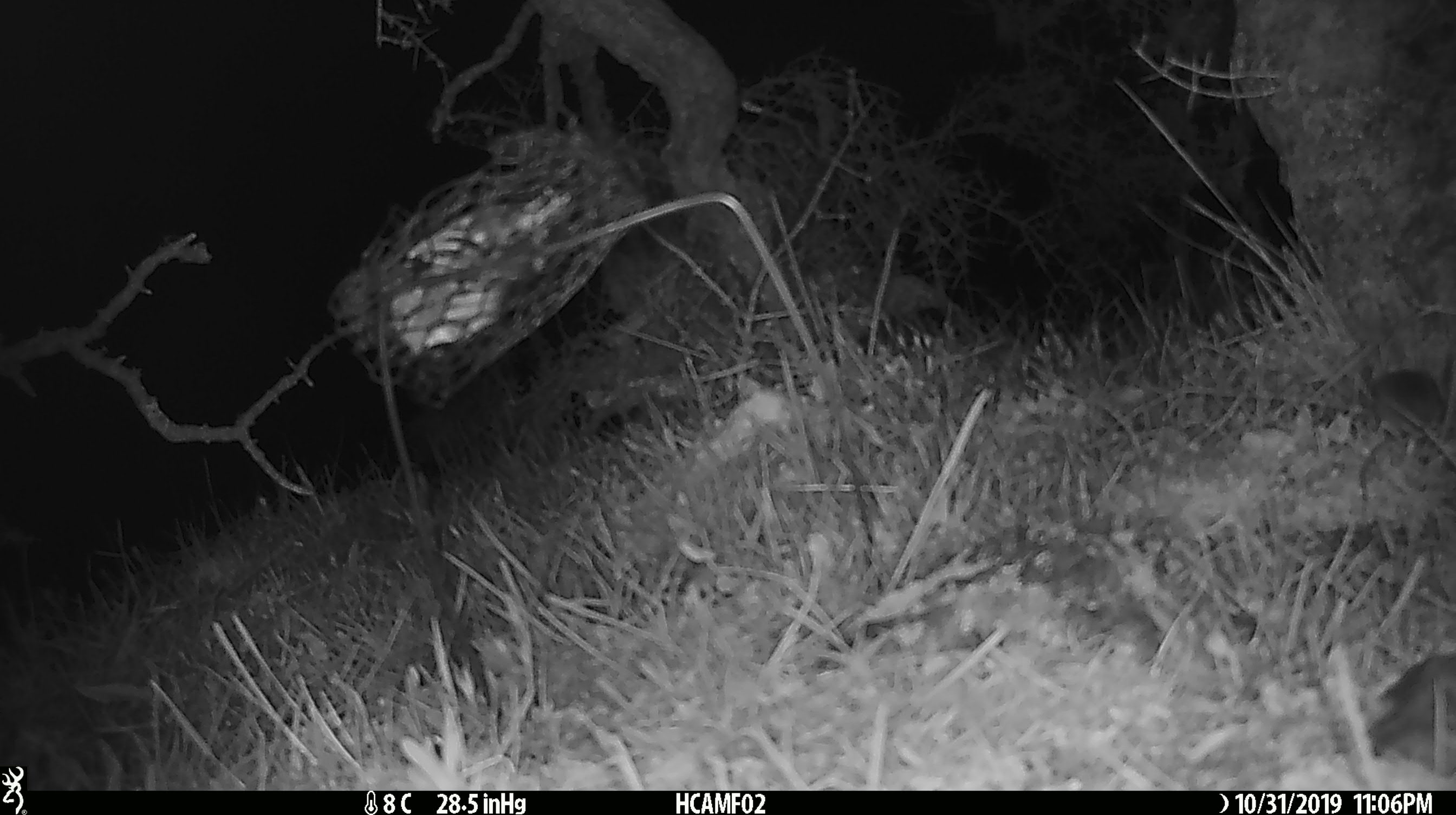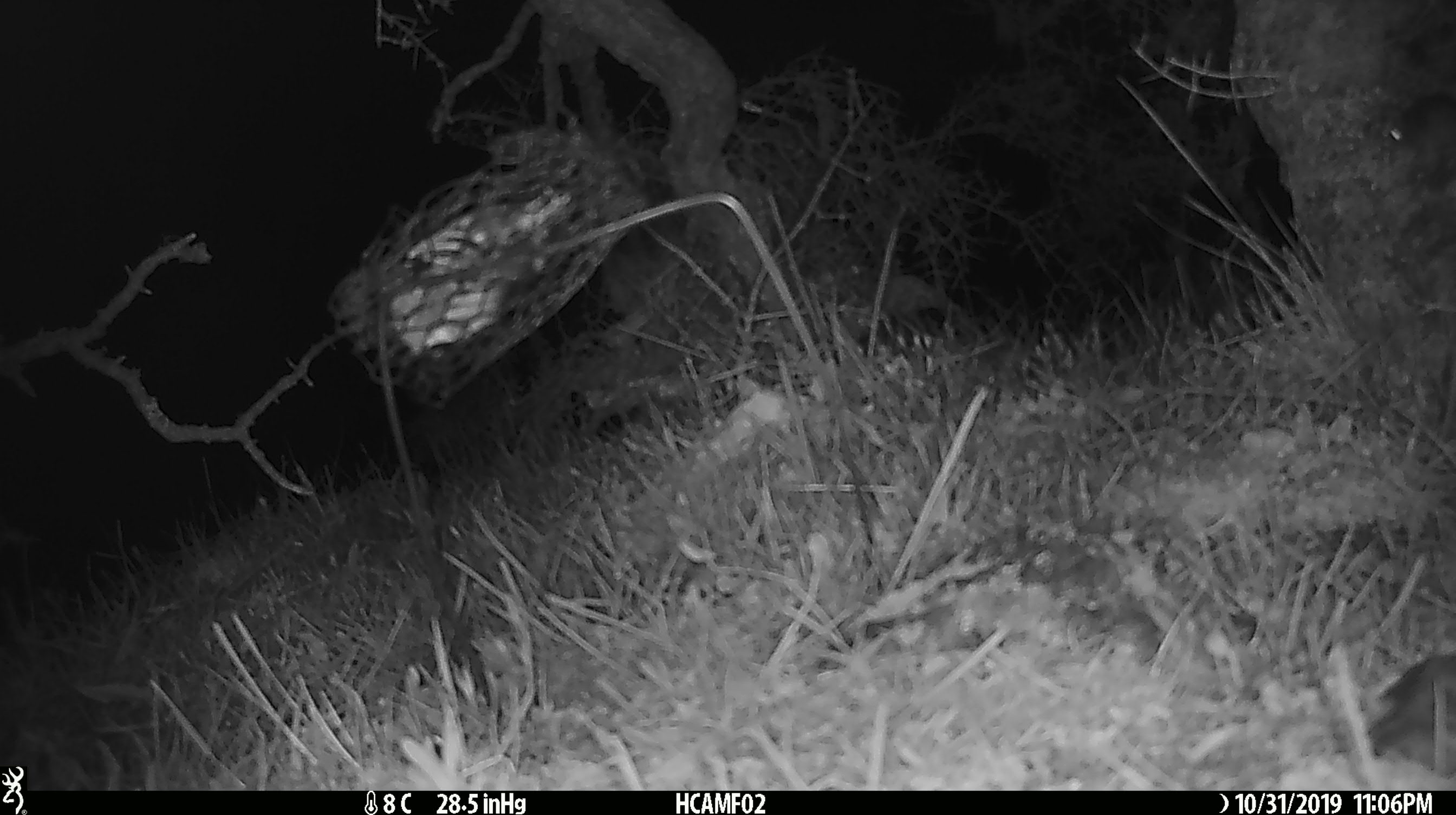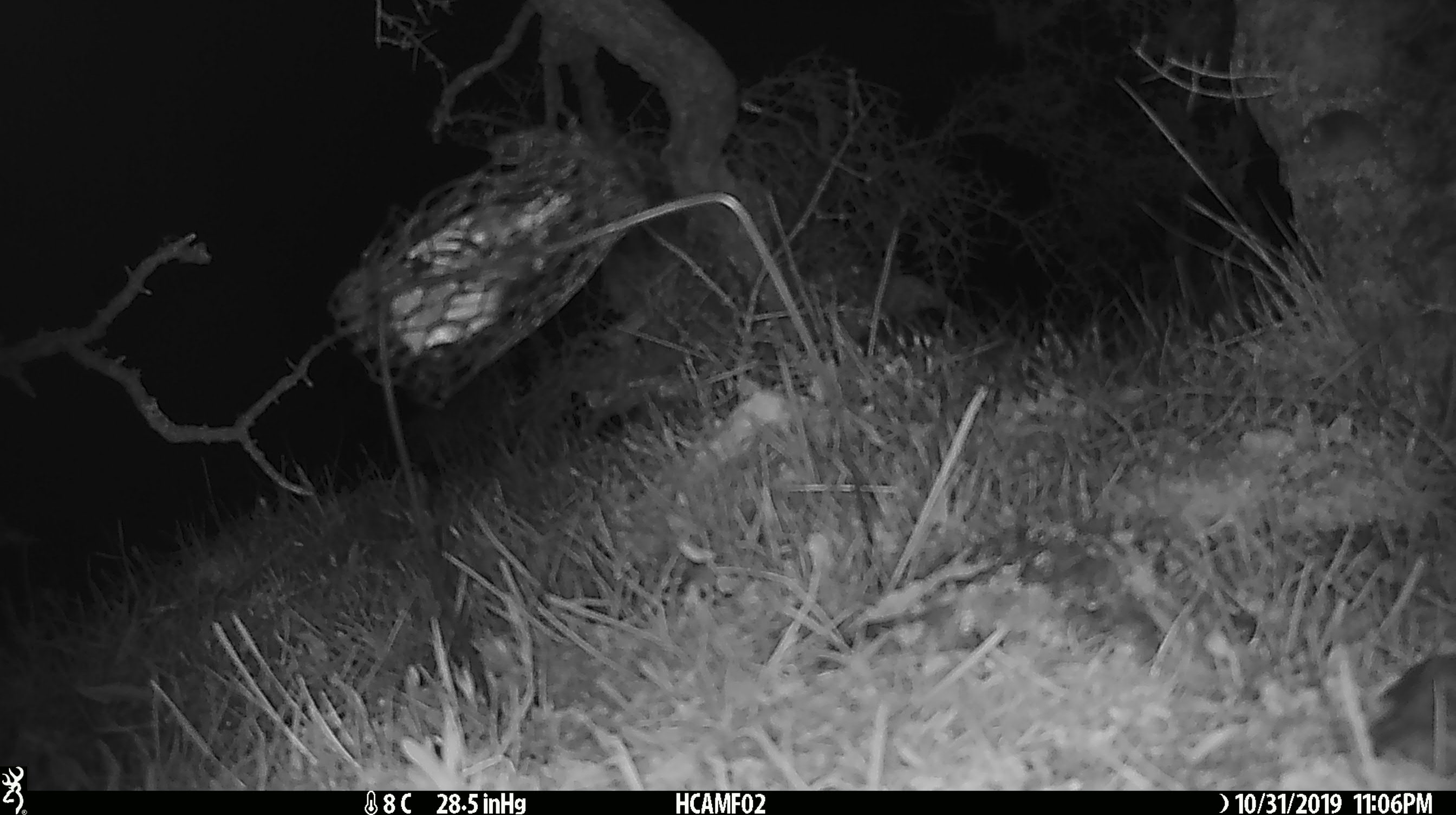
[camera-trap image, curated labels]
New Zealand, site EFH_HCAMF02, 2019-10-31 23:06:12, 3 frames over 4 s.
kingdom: Animalia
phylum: Chordata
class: Mammalia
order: Rodentia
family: Muridae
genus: Mus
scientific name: Mus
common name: mouse